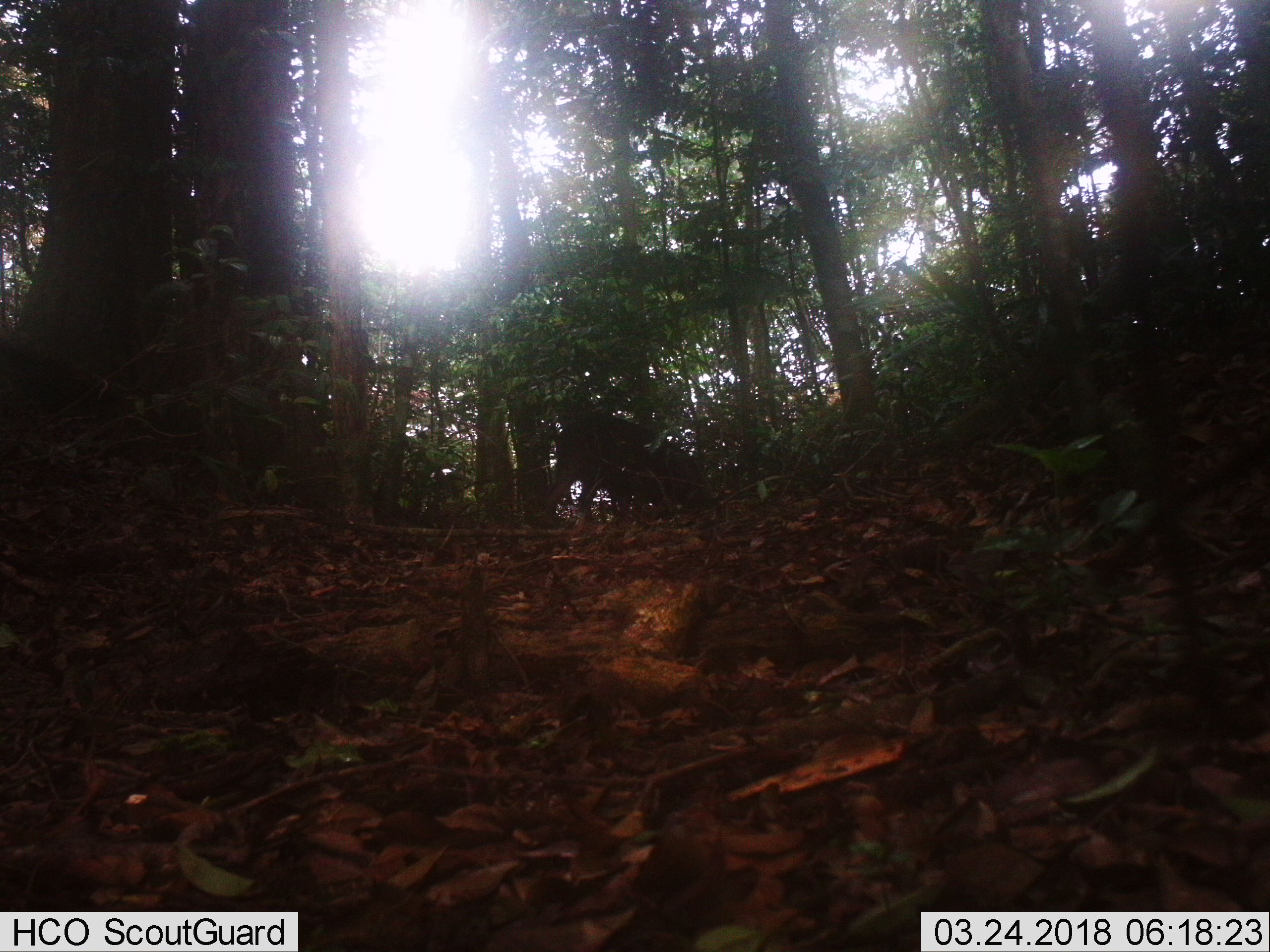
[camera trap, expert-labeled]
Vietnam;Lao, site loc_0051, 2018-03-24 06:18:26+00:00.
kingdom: Animalia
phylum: Chordata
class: Mammalia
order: Artiodactyla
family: Suidae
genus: Sus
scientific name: Sus scrofa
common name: eurasian wild pig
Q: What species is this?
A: Eurasian wild pig (Sus scrofa).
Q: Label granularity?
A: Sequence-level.